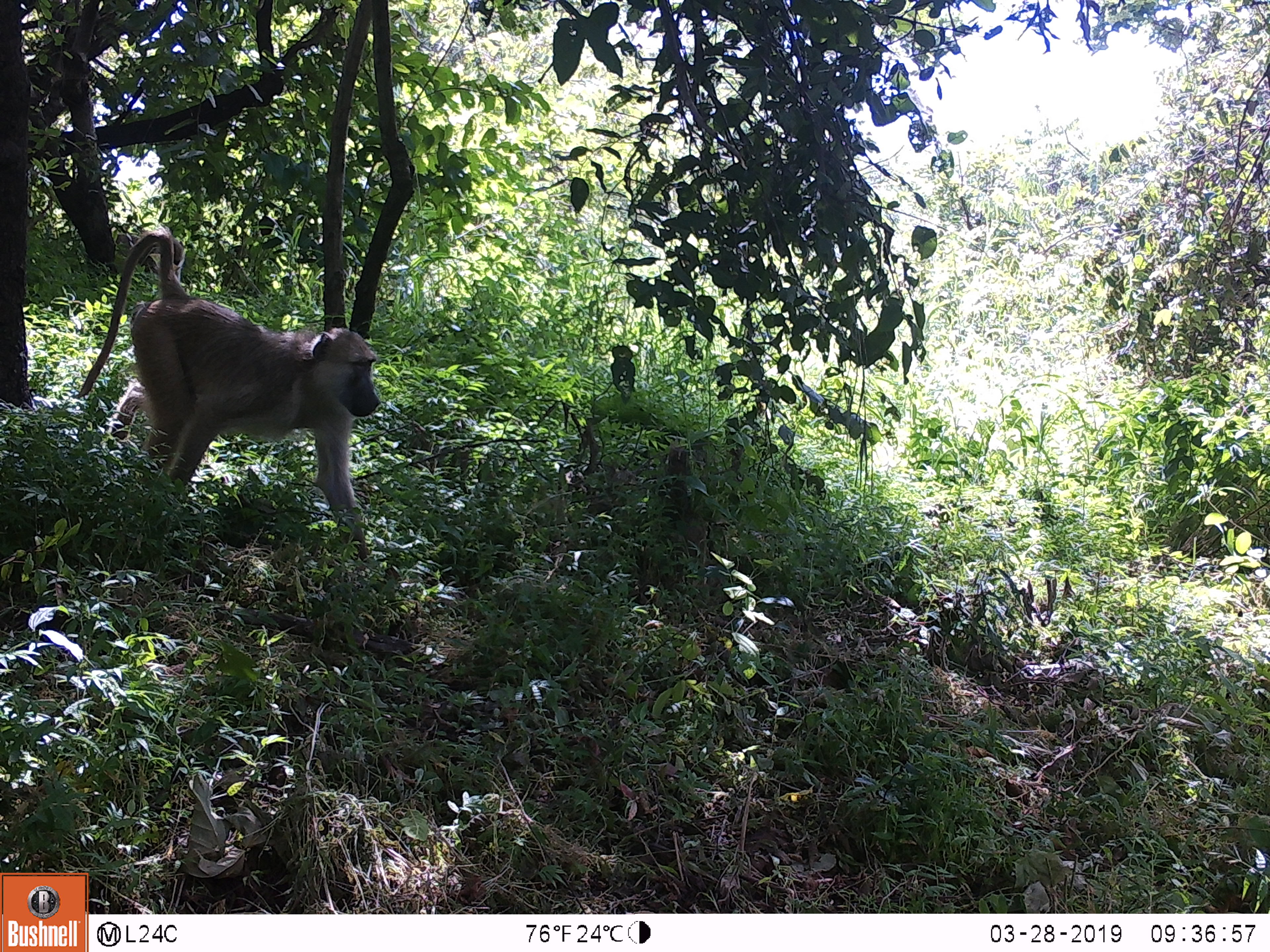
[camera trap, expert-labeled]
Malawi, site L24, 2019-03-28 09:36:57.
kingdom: Animalia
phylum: Chordata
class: Mammalia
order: Primates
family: Cercopithecidae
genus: Papio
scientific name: Papio cynocephalus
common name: yellow baboon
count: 1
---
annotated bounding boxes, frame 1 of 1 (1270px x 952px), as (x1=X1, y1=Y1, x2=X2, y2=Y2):
yellow baboon: (x1=74, y1=221, x2=391, y2=576)